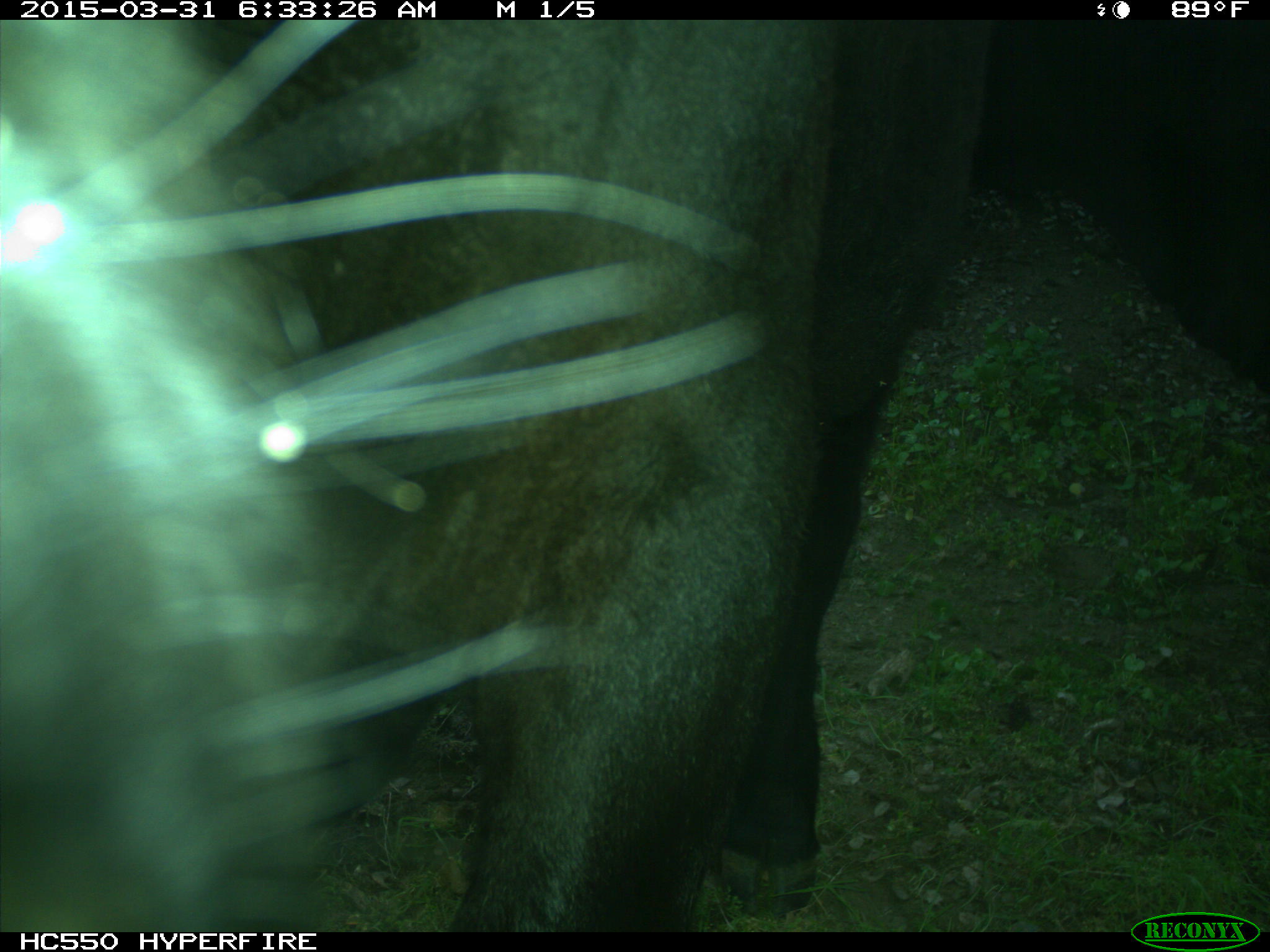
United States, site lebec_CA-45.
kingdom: Animalia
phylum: Chordata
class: Mammalia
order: Artiodactyla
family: Bovidae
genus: Bos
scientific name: Bos taurus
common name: domestic cow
Bos taurus (domestic cow).